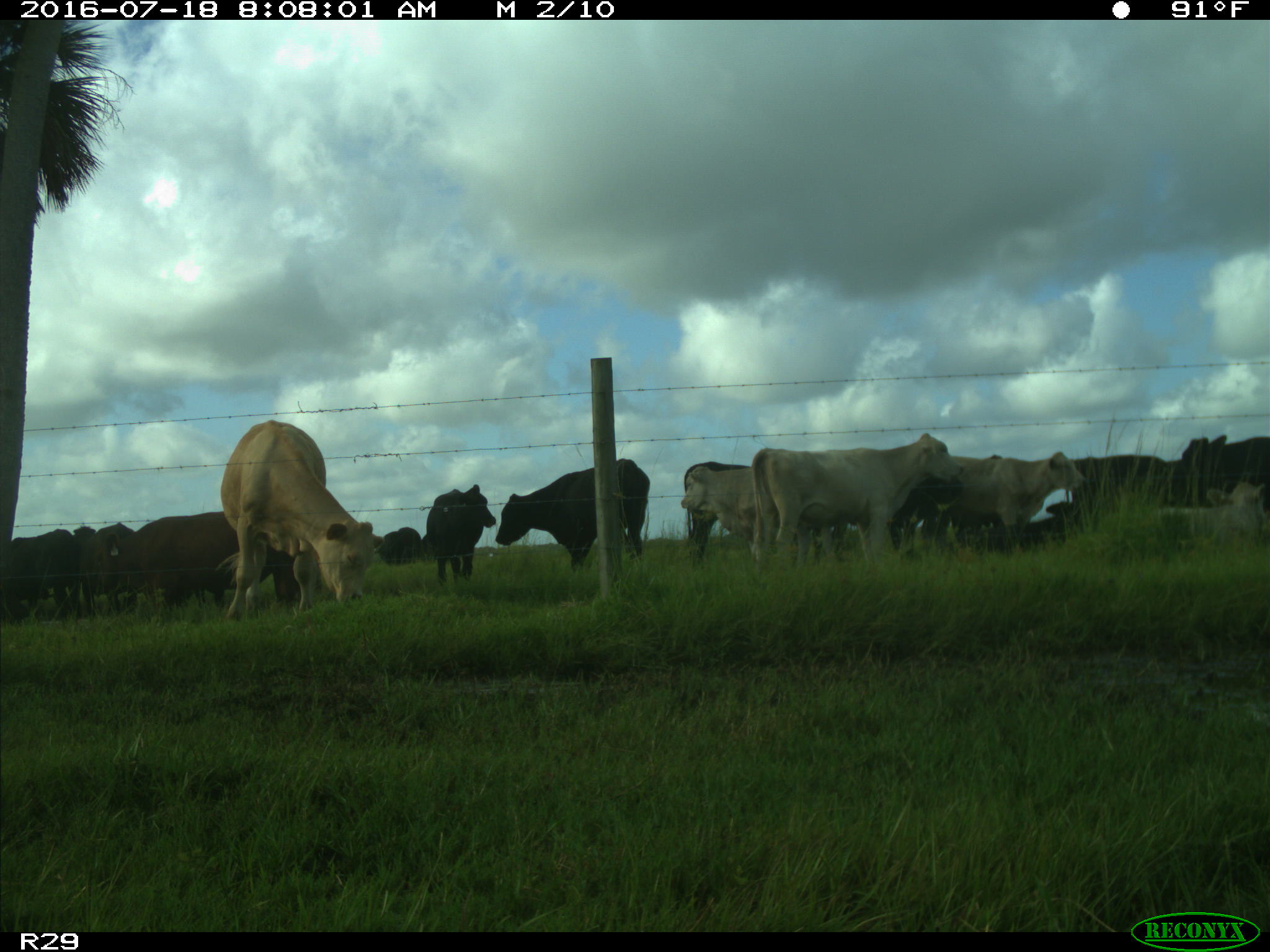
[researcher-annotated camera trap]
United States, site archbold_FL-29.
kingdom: Animalia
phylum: Chordata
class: Mammalia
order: Artiodactyla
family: Bovidae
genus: Bos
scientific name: Bos taurus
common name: domestic cow